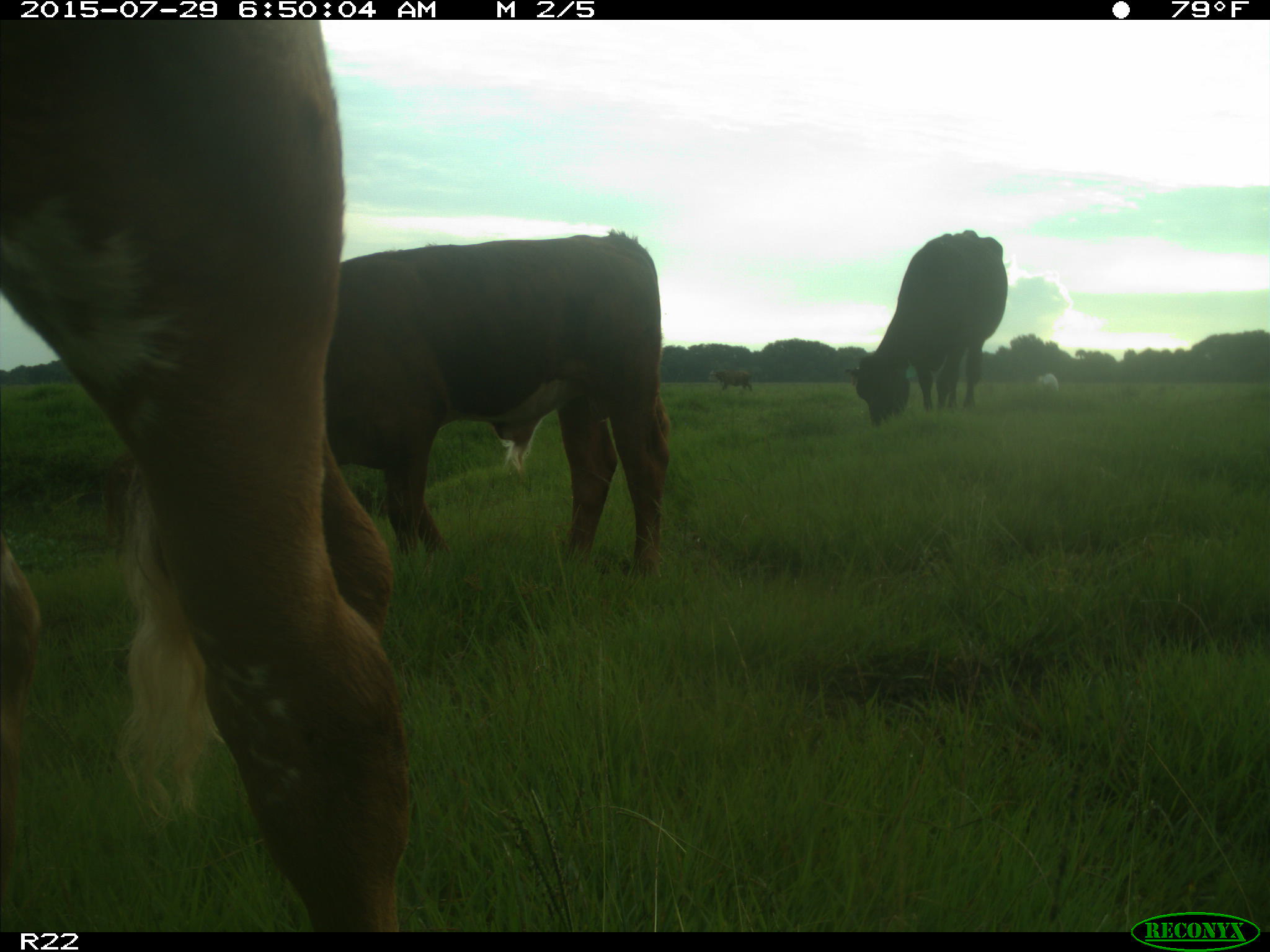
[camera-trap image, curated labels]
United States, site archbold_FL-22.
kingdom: Animalia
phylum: Chordata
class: Mammalia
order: Artiodactyla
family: Bovidae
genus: Bos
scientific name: Bos taurus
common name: domestic cow